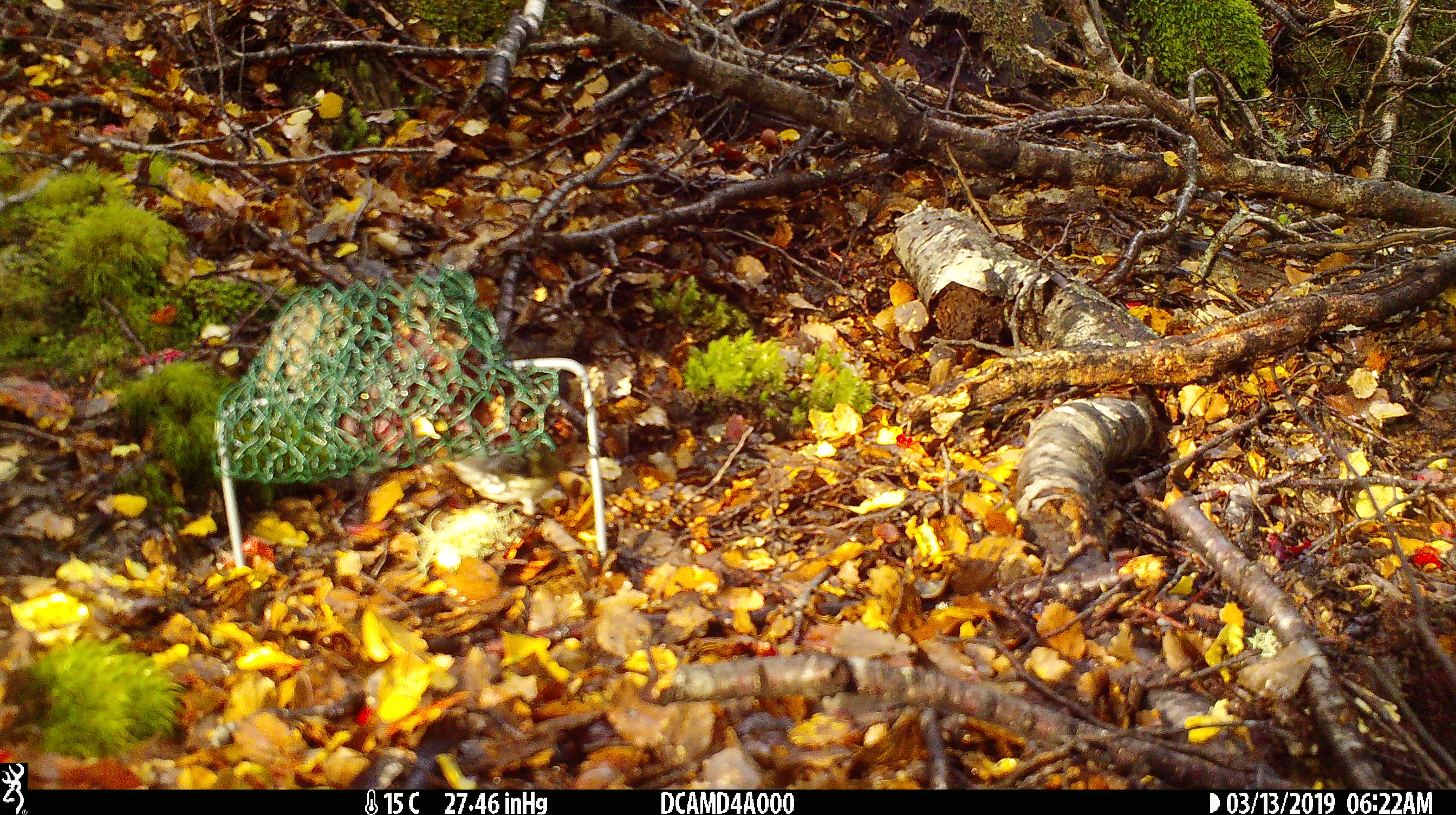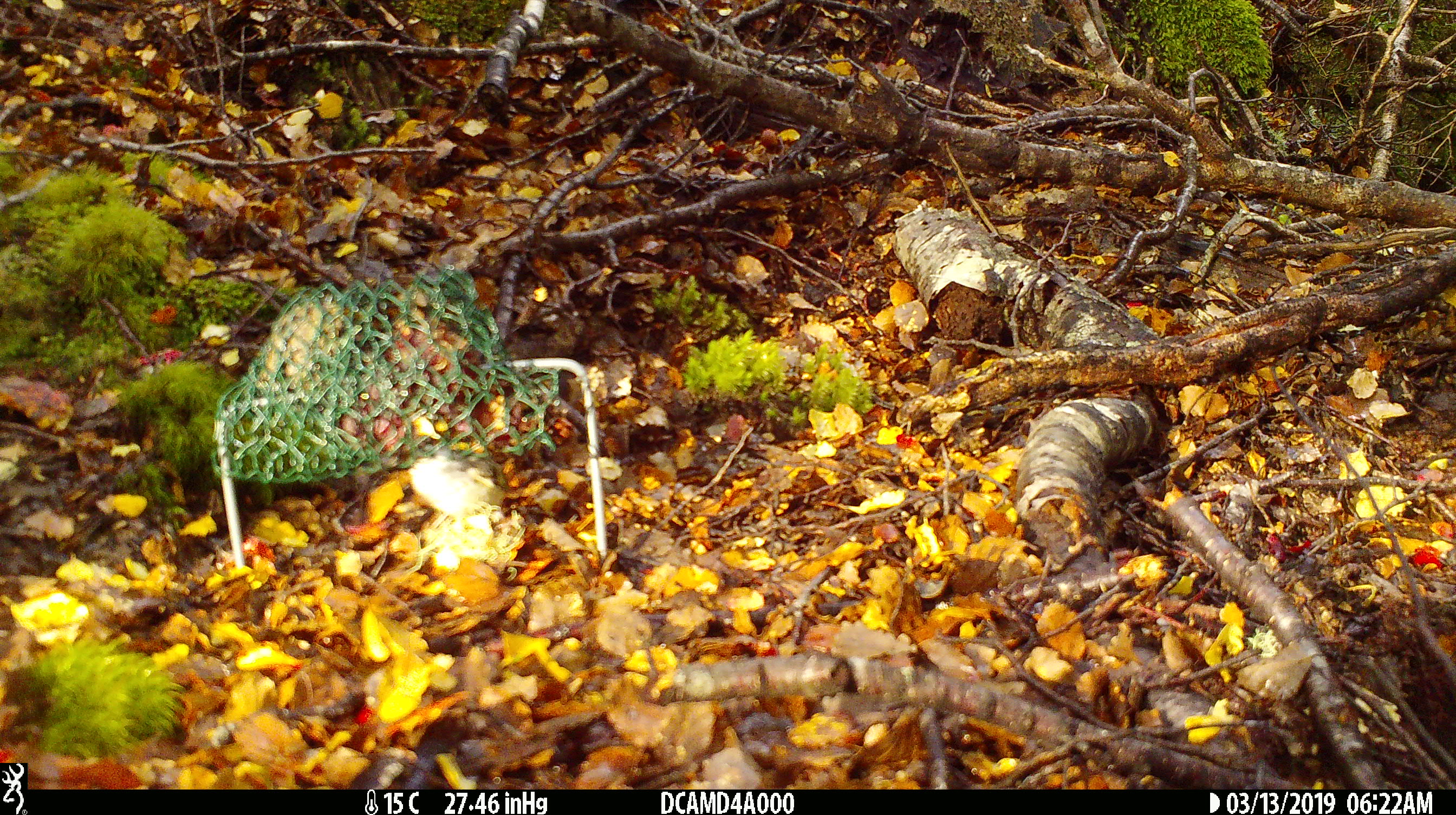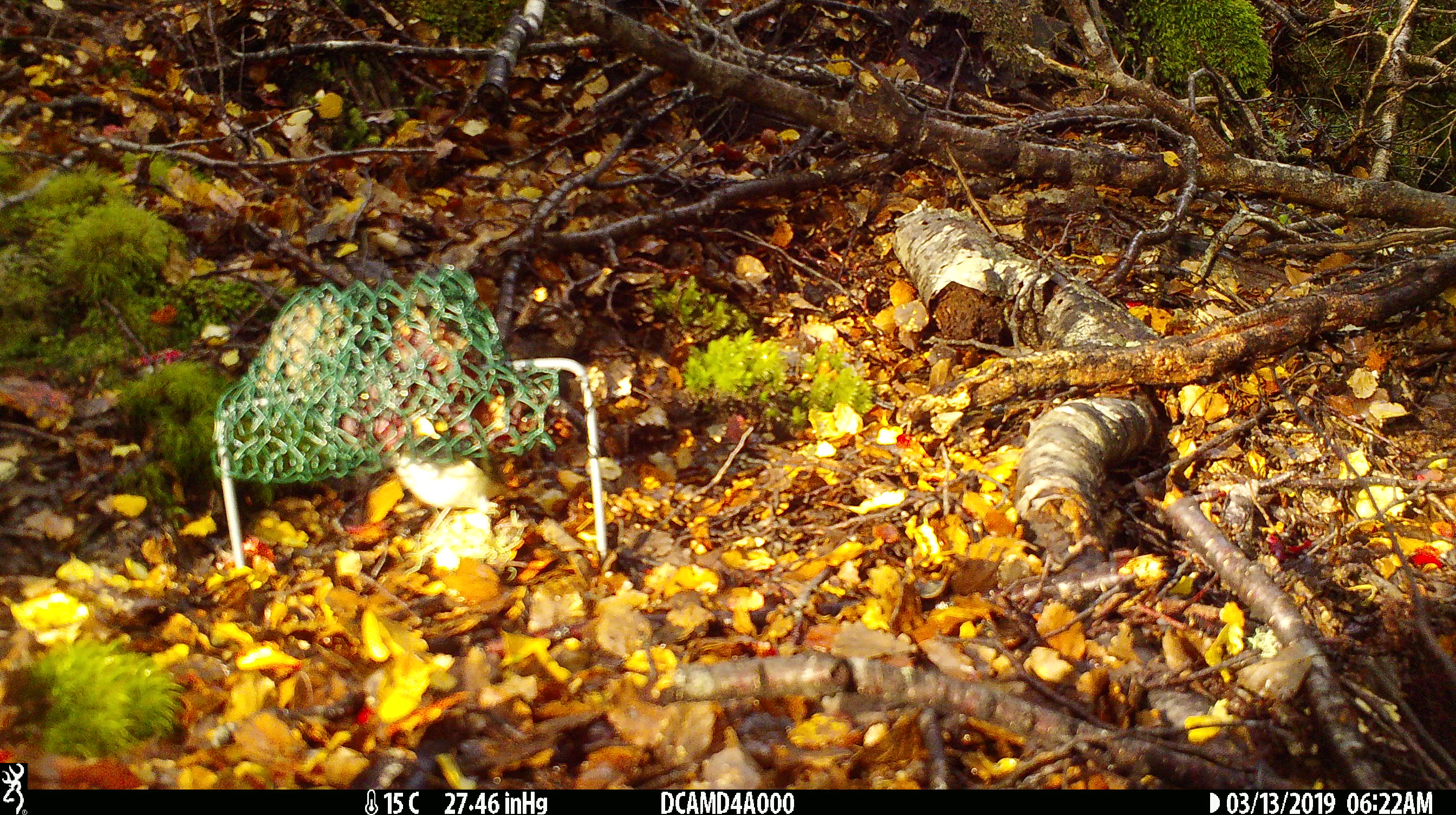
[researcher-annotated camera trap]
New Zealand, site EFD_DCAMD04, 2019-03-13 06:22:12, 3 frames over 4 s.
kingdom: Animalia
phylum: Chordata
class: Aves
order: Passeriformes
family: Acanthisittidae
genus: Acanthisitta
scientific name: Acanthisitta chloris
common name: rifleman